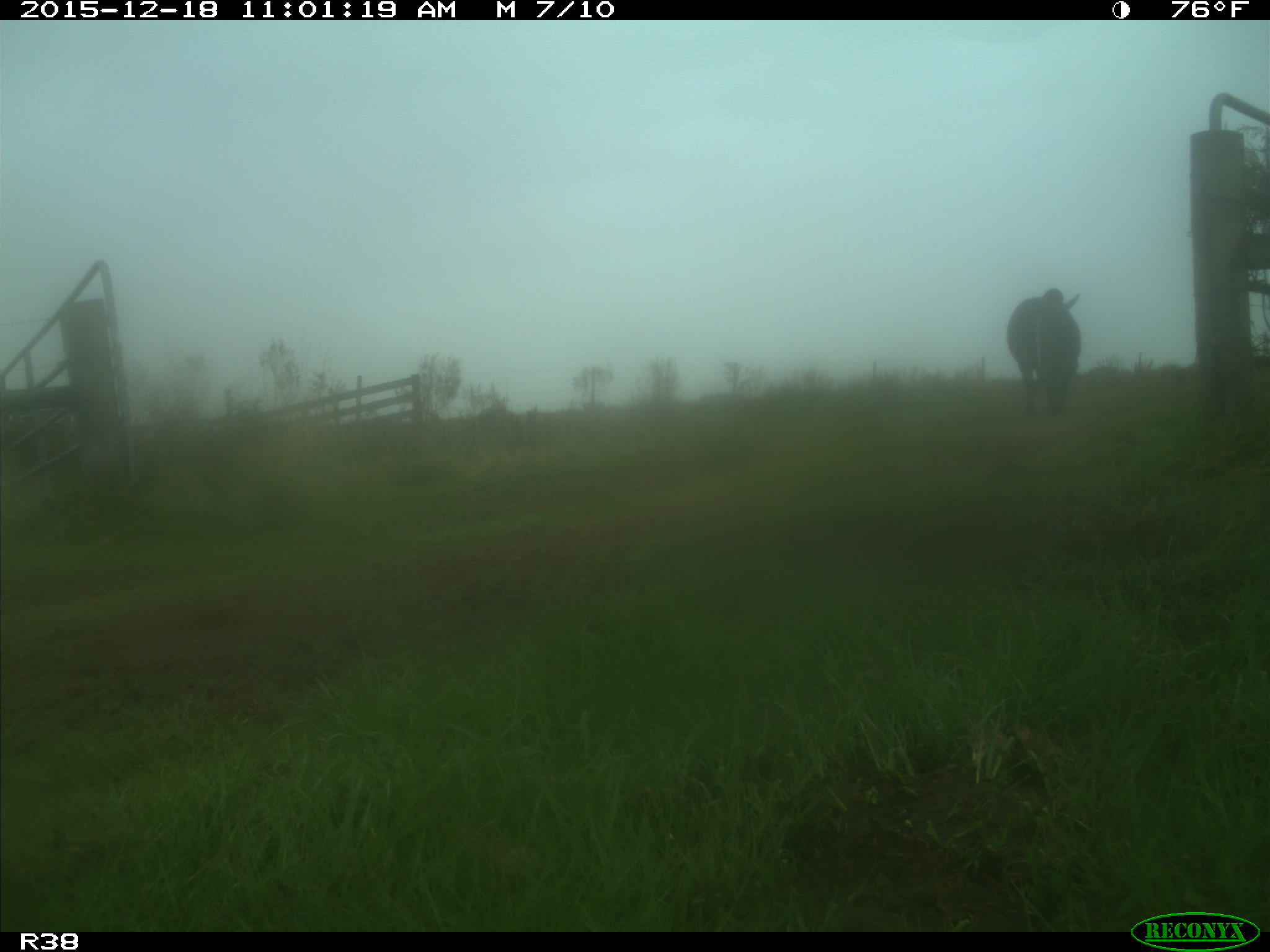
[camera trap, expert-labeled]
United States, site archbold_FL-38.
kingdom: Animalia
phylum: Chordata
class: Mammalia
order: Artiodactyla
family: Bovidae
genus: Bos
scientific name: Bos taurus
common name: domestic cow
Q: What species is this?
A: Bos taurus (domestic cow).